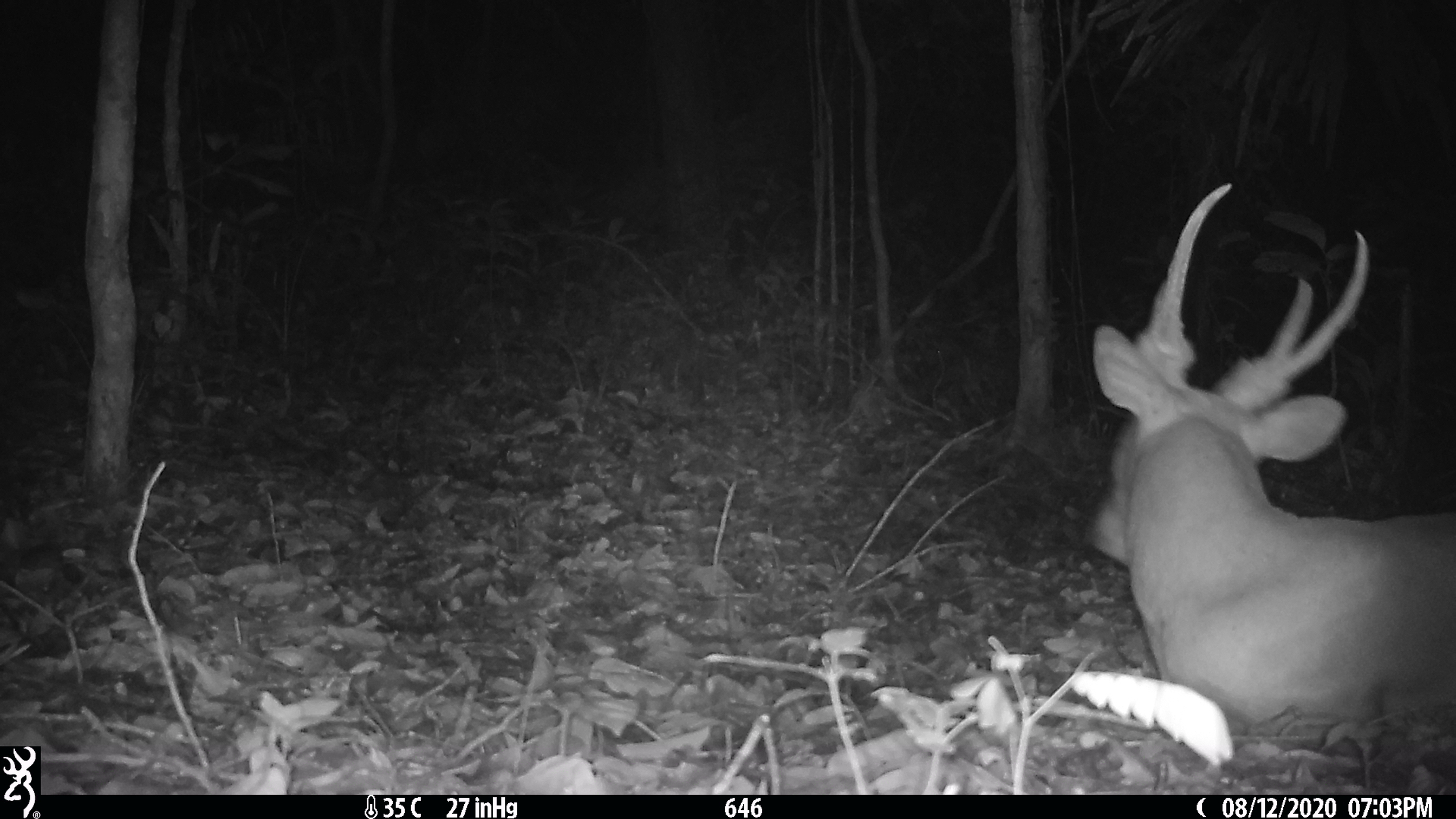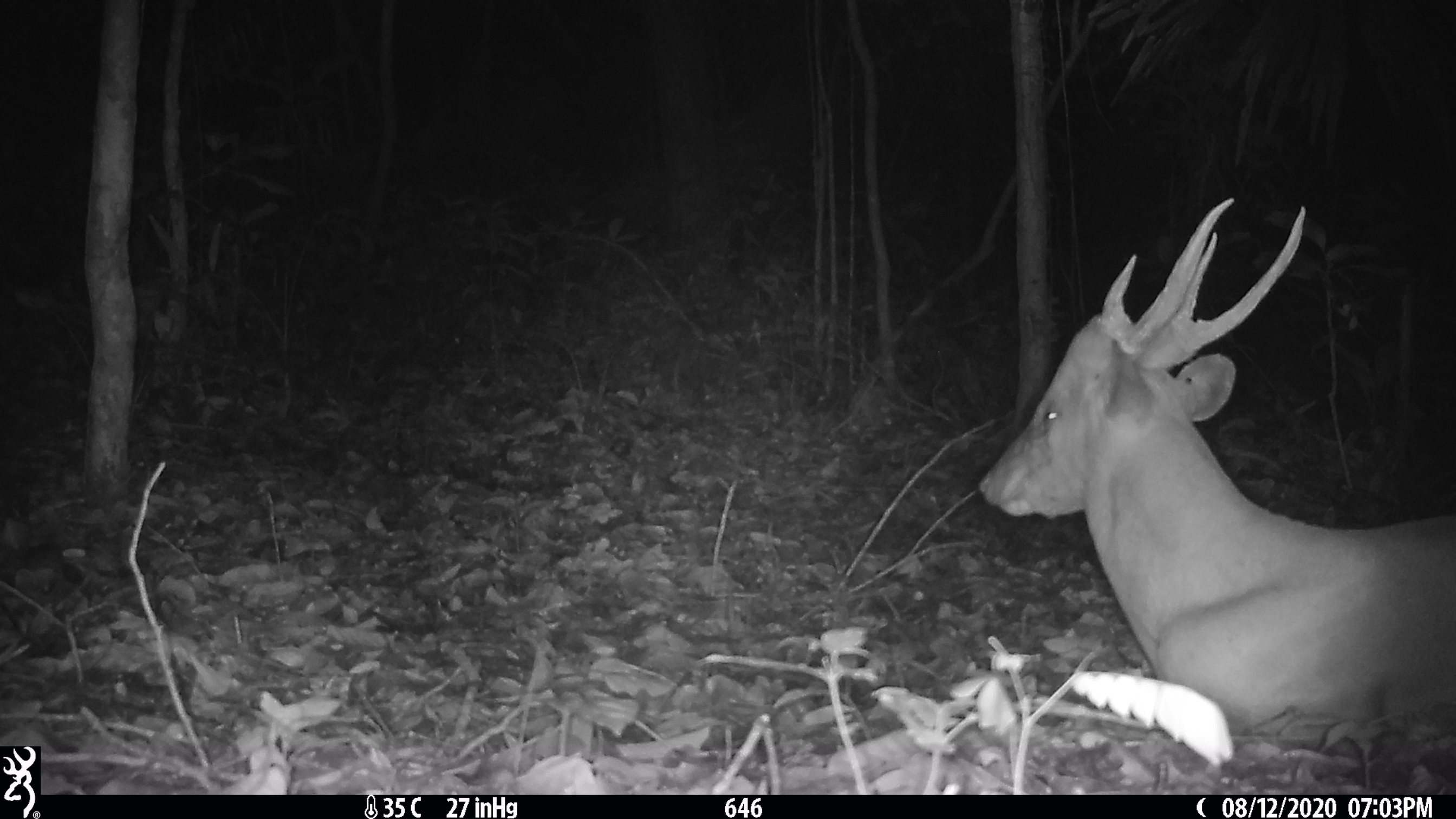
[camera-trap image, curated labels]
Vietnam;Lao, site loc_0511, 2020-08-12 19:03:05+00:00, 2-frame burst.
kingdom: Animalia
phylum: Chordata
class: Mammalia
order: Artiodactyla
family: Cervidae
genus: Muntiacus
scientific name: Muntiacus vuquangensis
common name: large-antlered muntjac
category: large antlered muntjac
Large antlered muntjac (large-antlered muntjac) (Muntiacus vuquangensis). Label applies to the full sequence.